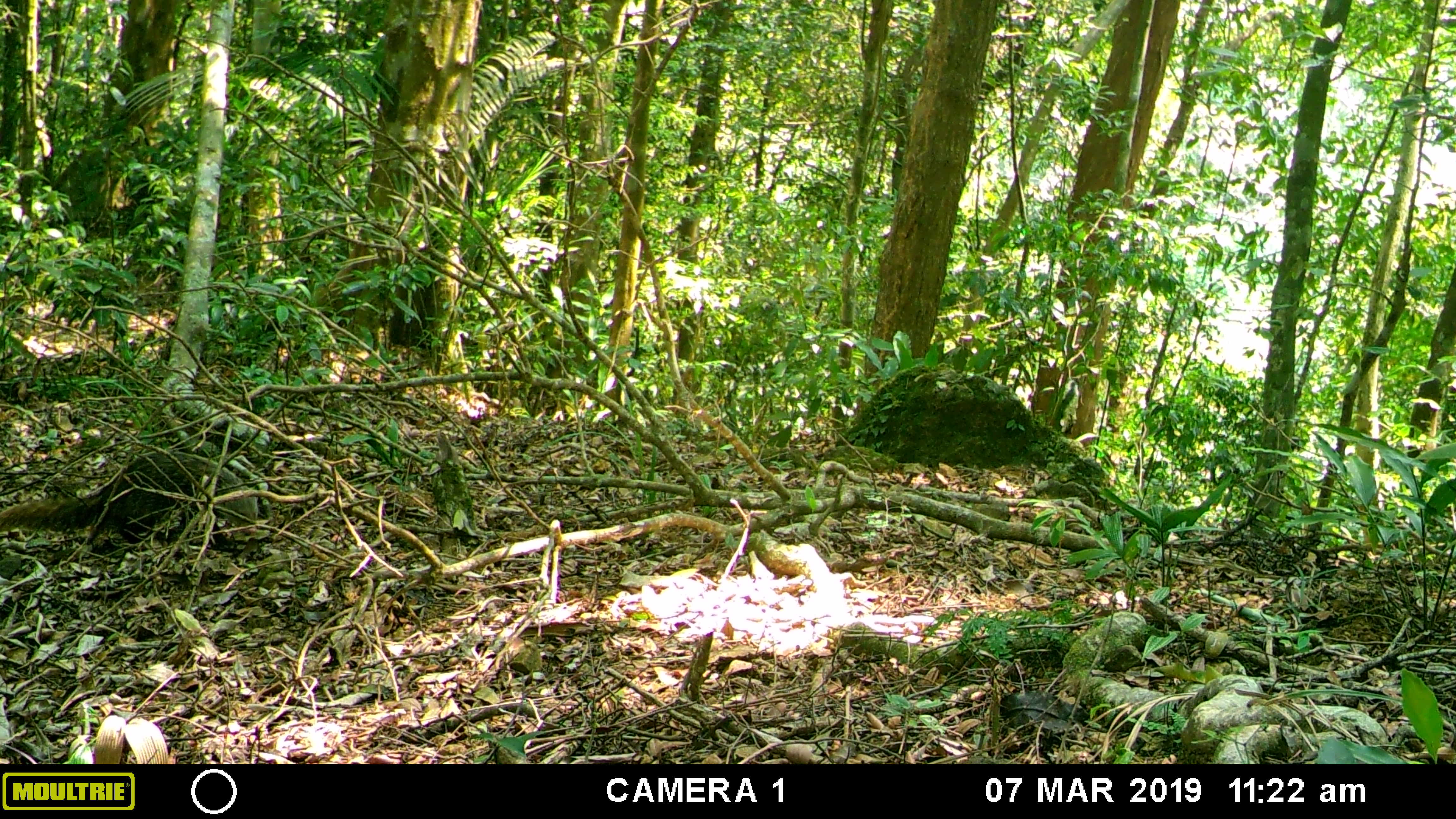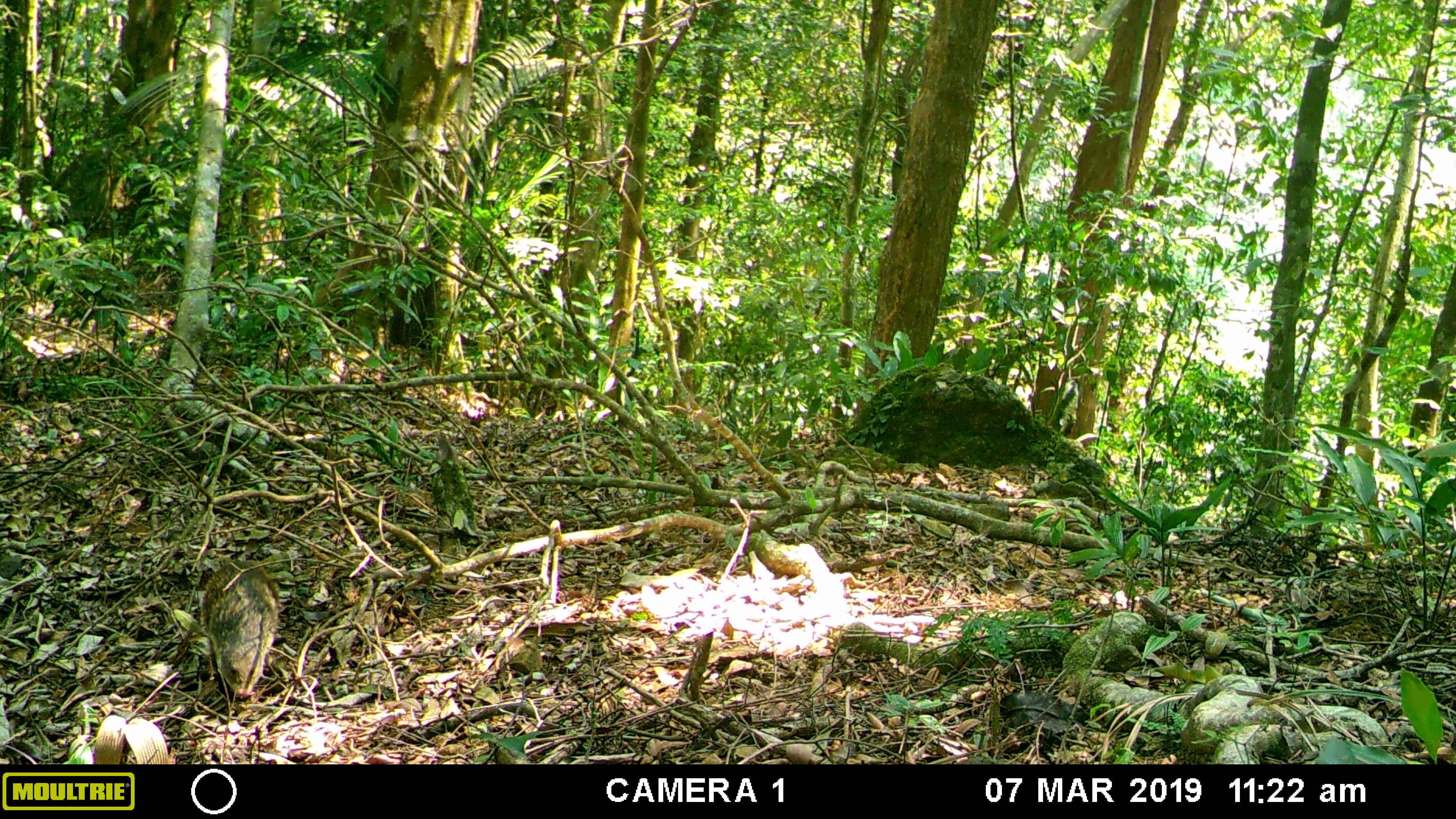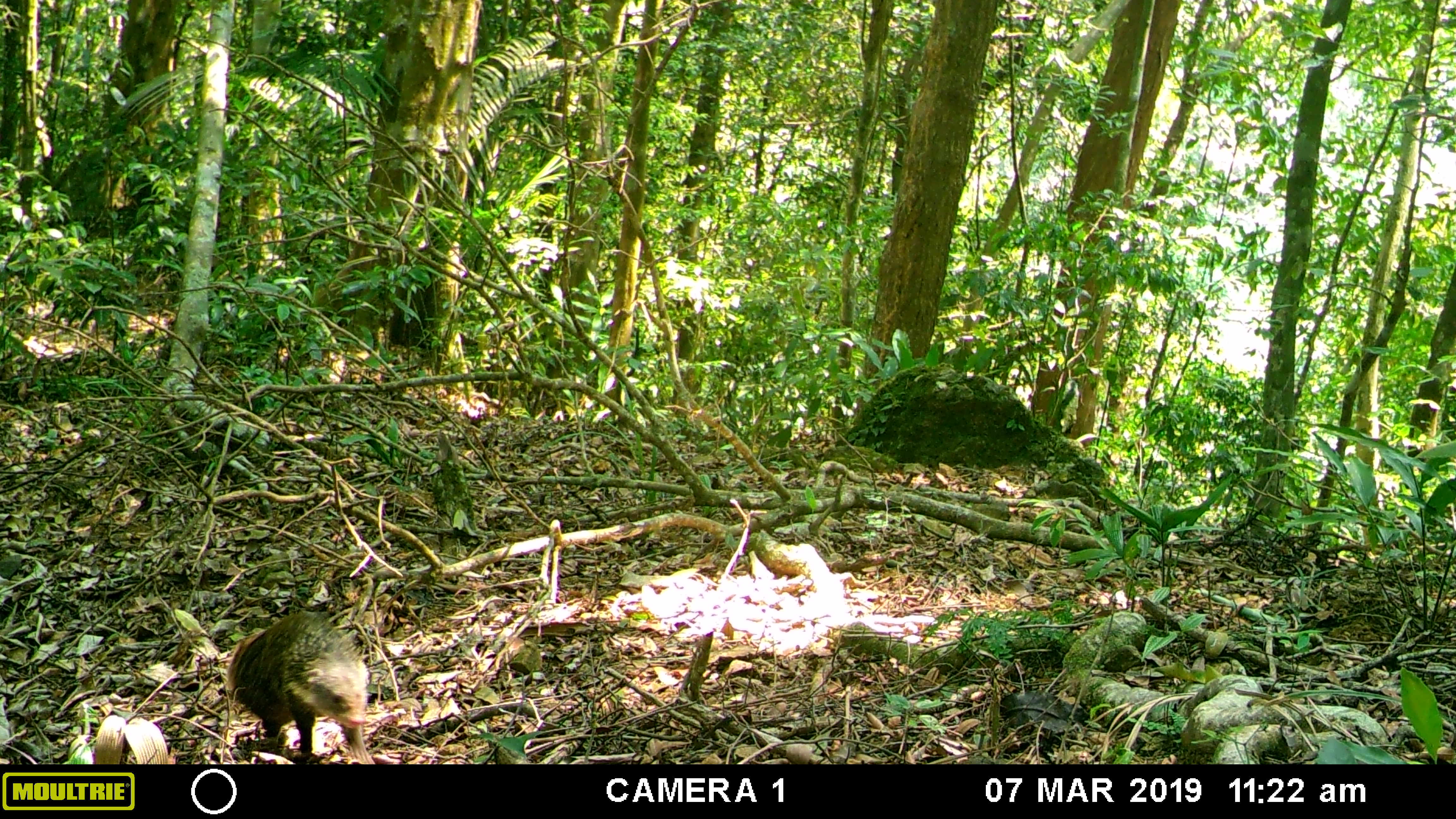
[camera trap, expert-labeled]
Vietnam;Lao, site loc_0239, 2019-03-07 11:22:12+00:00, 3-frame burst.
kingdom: Animalia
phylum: Chordata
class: Mammalia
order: Carnivora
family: Herpestidae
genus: Urva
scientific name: Urva urva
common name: crab-eating mongoose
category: crab eating mongoose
Crab eating mongoose (crab-eating mongoose) (Urva urva). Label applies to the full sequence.